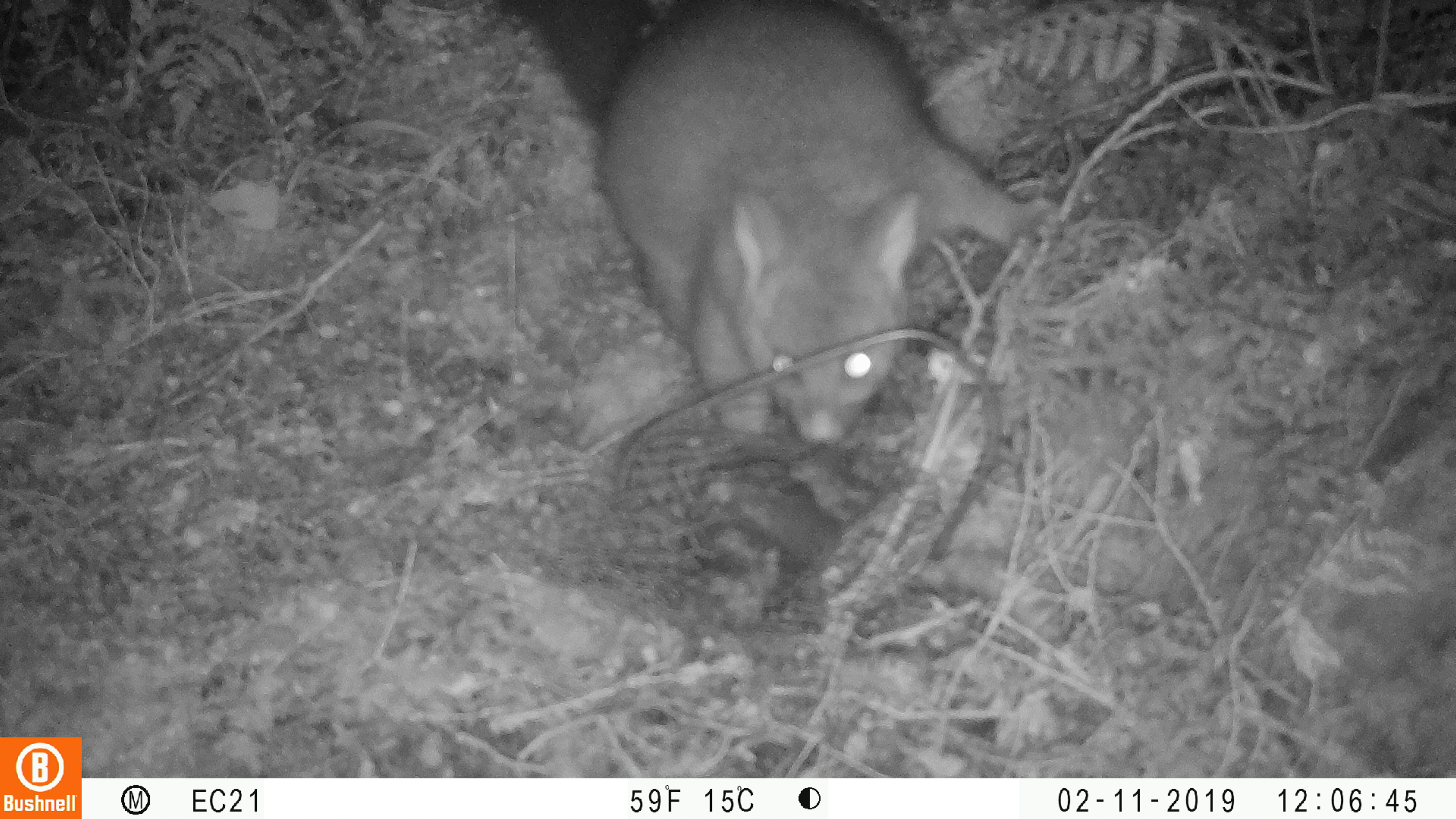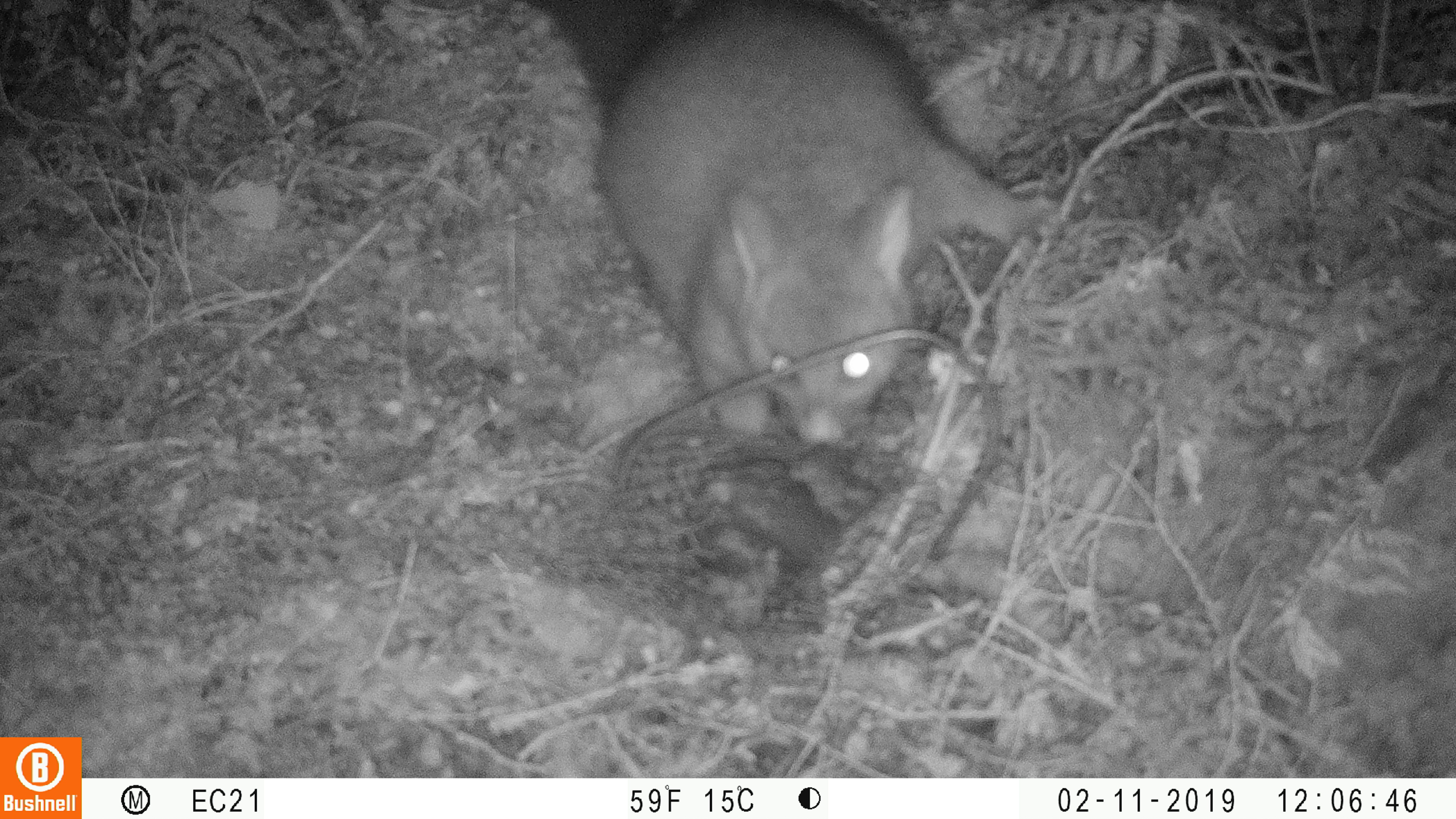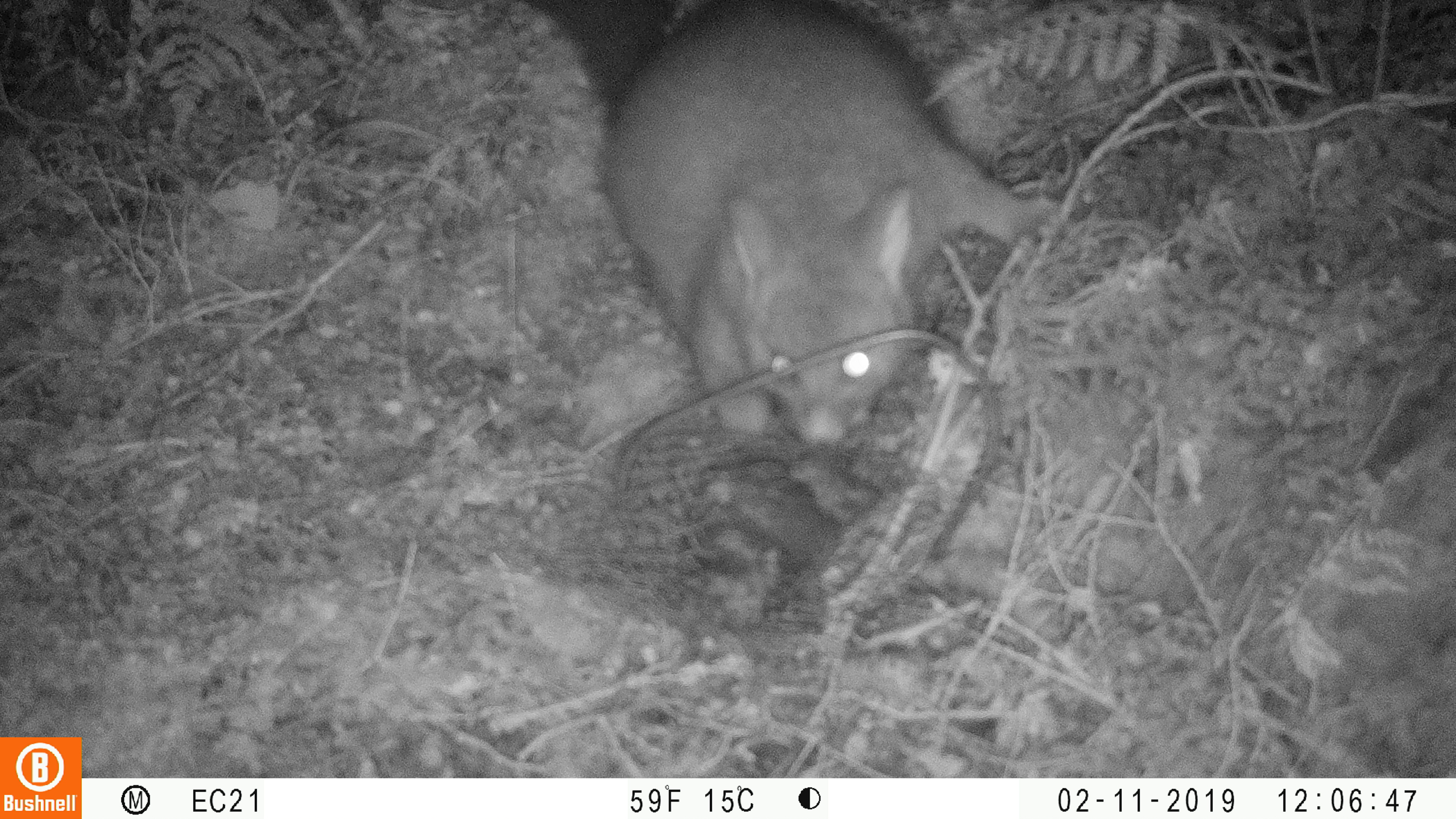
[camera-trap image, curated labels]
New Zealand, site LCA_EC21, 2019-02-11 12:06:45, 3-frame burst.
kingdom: Animalia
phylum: Chordata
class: Mammalia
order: Diprotodontia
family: Phalangeridae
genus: Trichosurus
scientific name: Trichosurus vulpecula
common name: common brushtail possum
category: possum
Possum (common brushtail possum) (Trichosurus vulpecula).